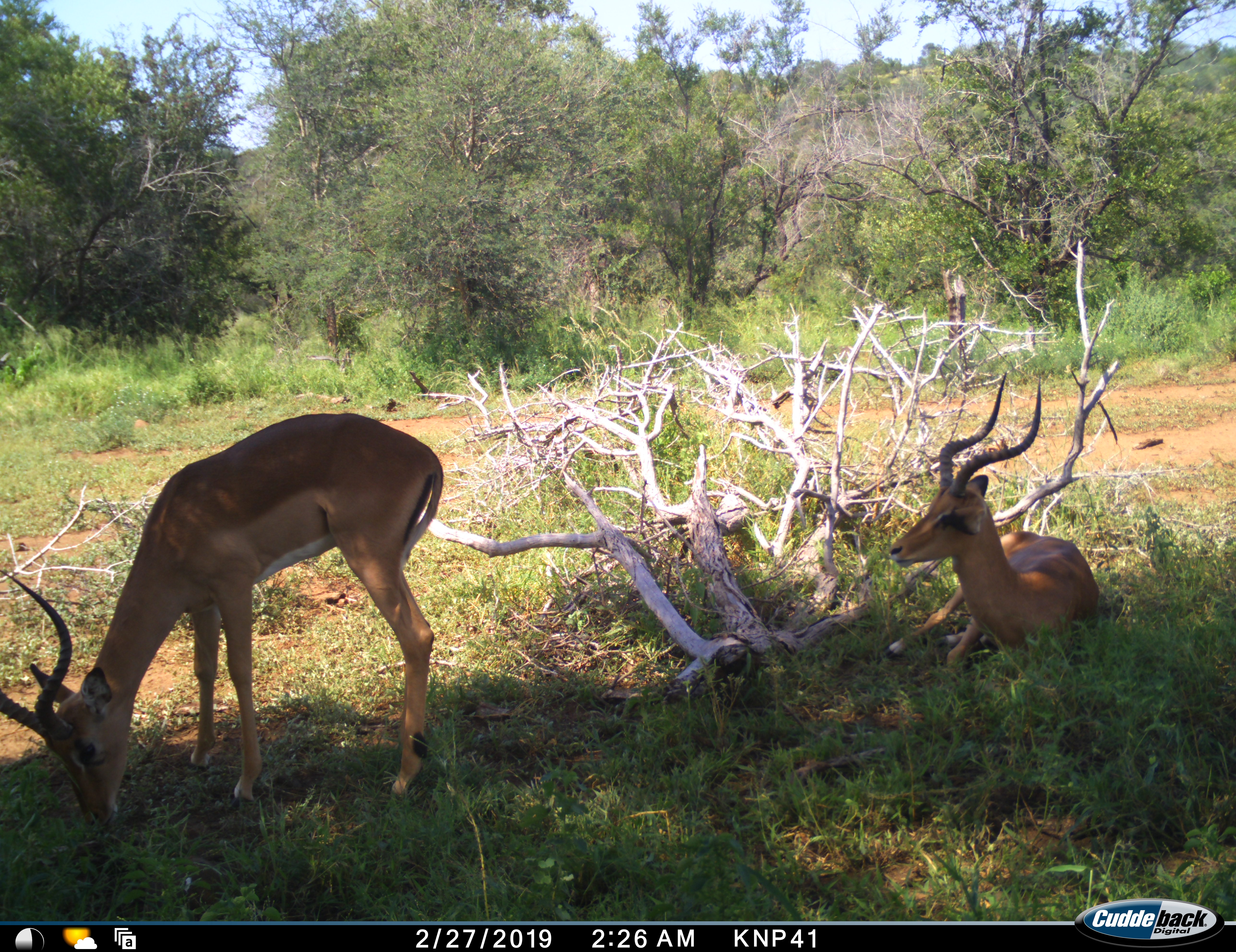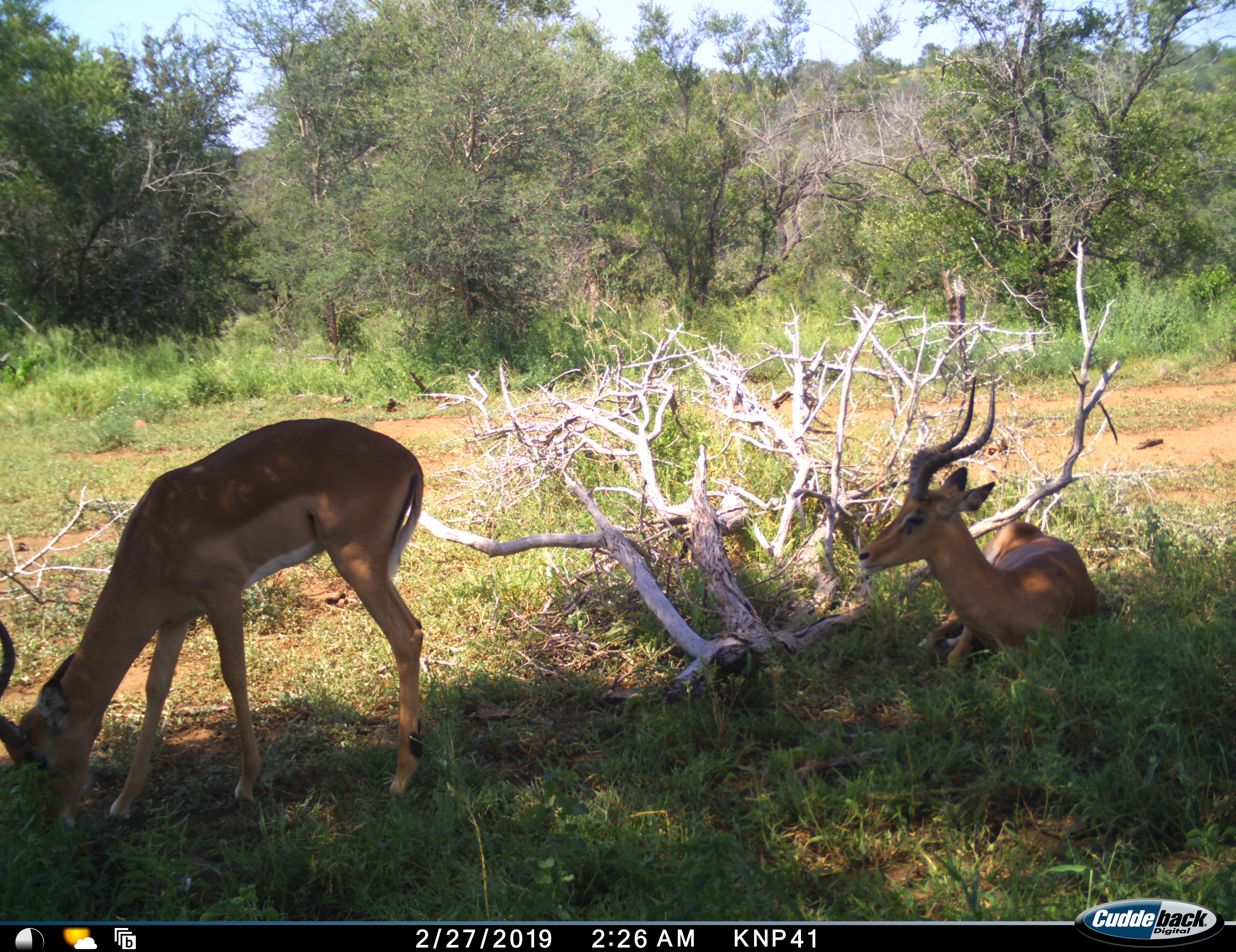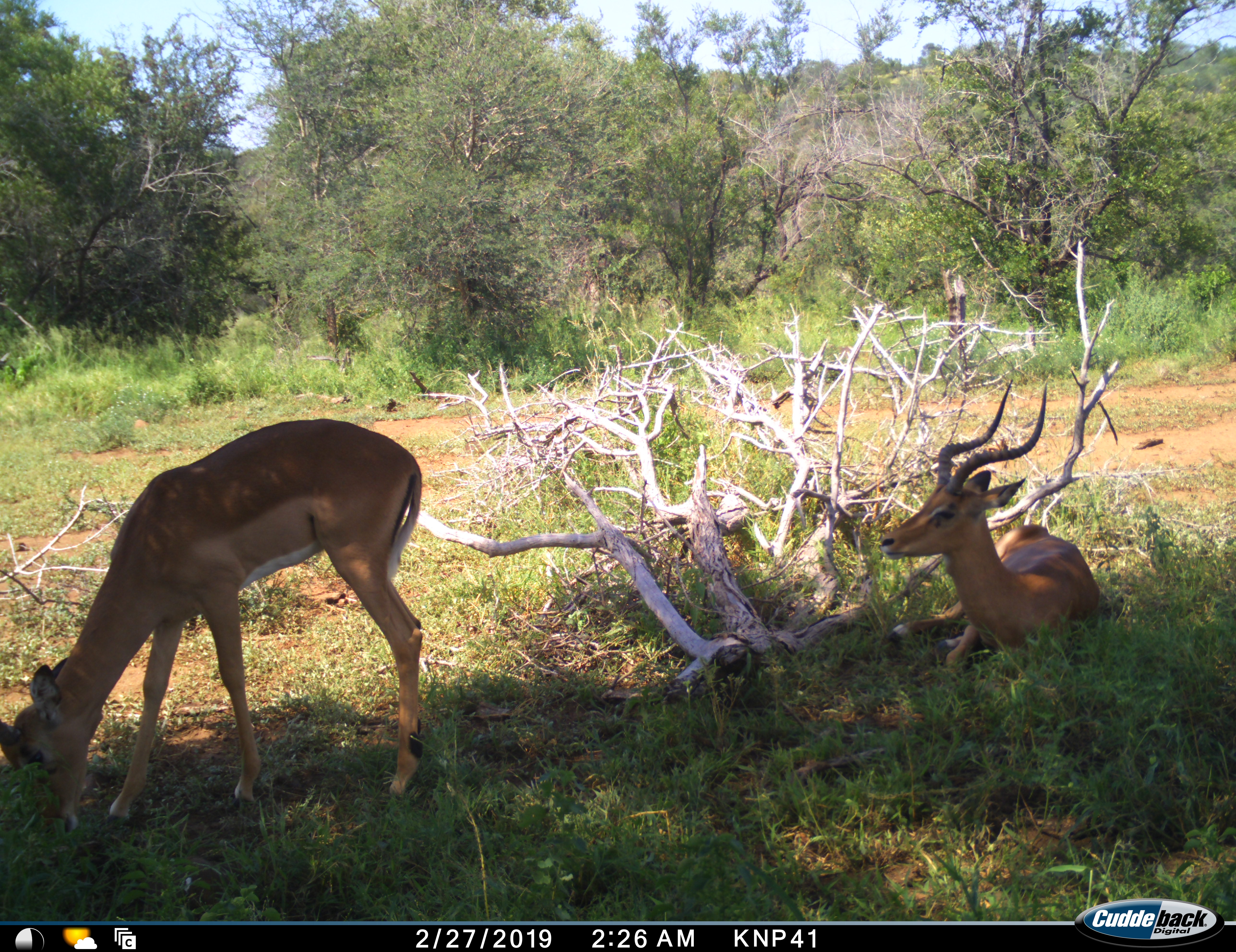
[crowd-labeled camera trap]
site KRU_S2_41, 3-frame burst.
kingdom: Animalia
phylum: Chordata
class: Mammalia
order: Artiodactyla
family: Bovidae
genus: Aepyceros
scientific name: Aepyceros melampus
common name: impala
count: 2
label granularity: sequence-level